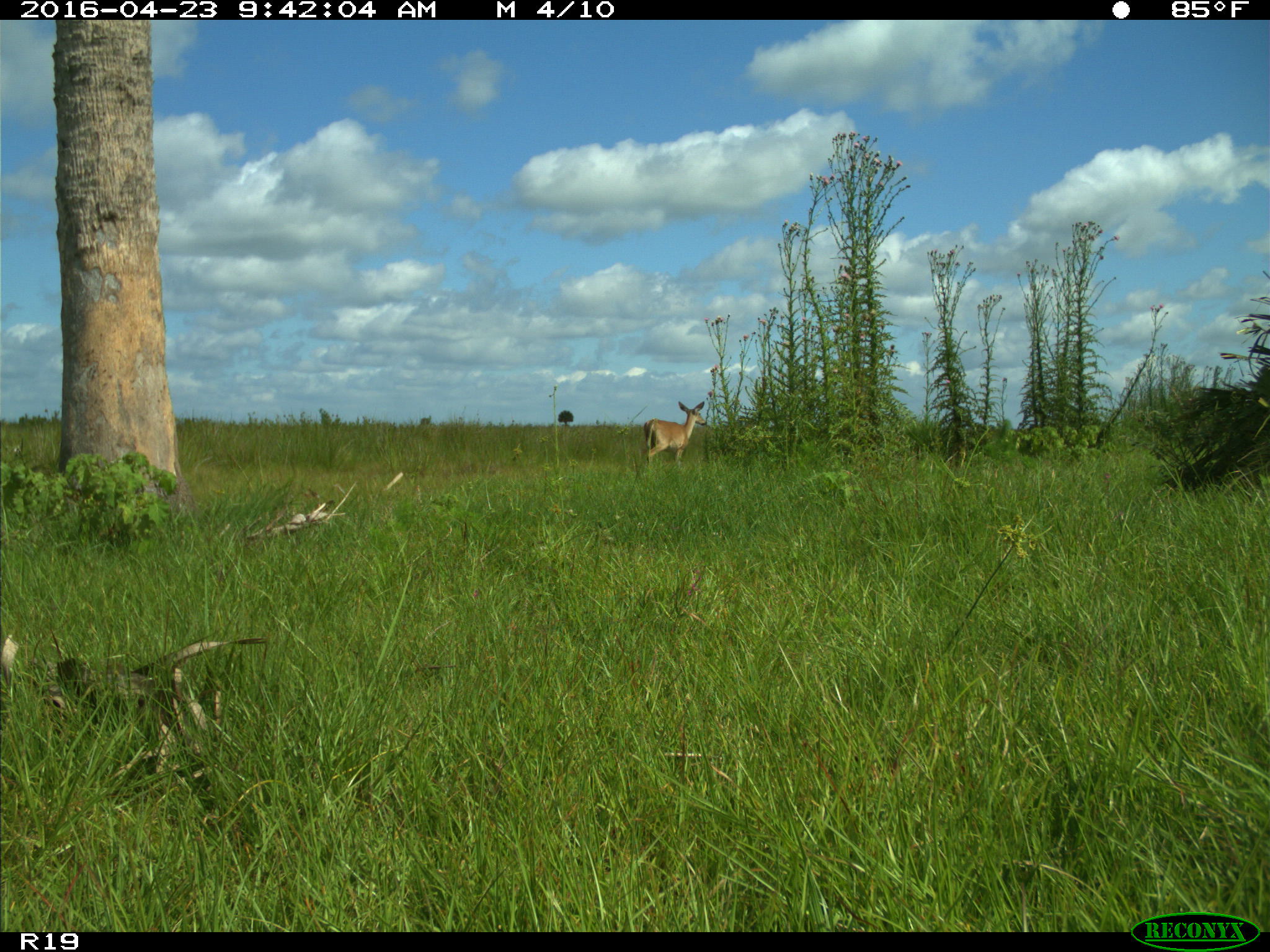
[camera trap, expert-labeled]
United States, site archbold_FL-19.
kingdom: Animalia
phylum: Chordata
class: Mammalia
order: Artiodactyla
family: Cervidae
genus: Odocoileus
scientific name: Odocoileus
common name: deer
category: unidentified deer